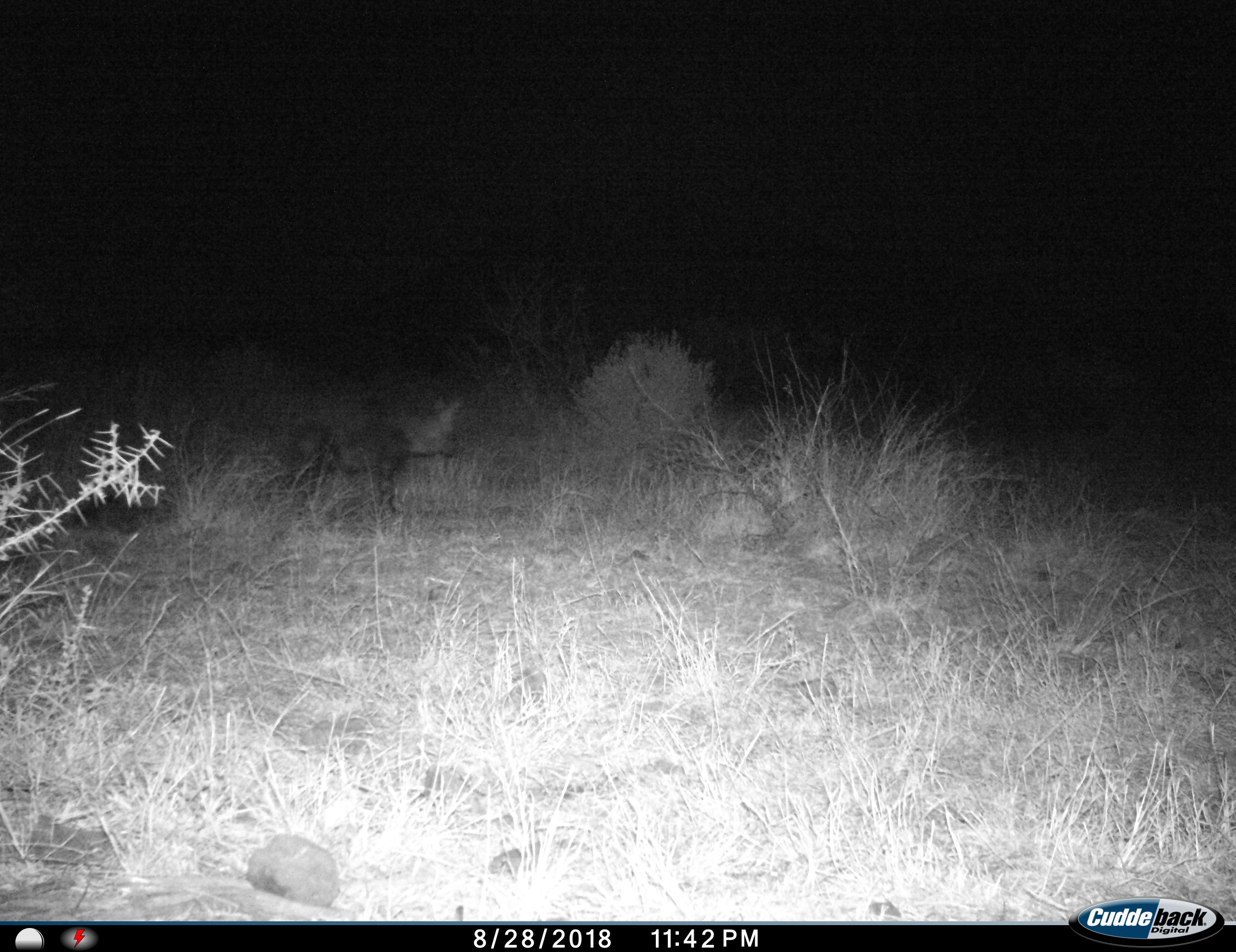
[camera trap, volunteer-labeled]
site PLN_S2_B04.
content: unidentified animal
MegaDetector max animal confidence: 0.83